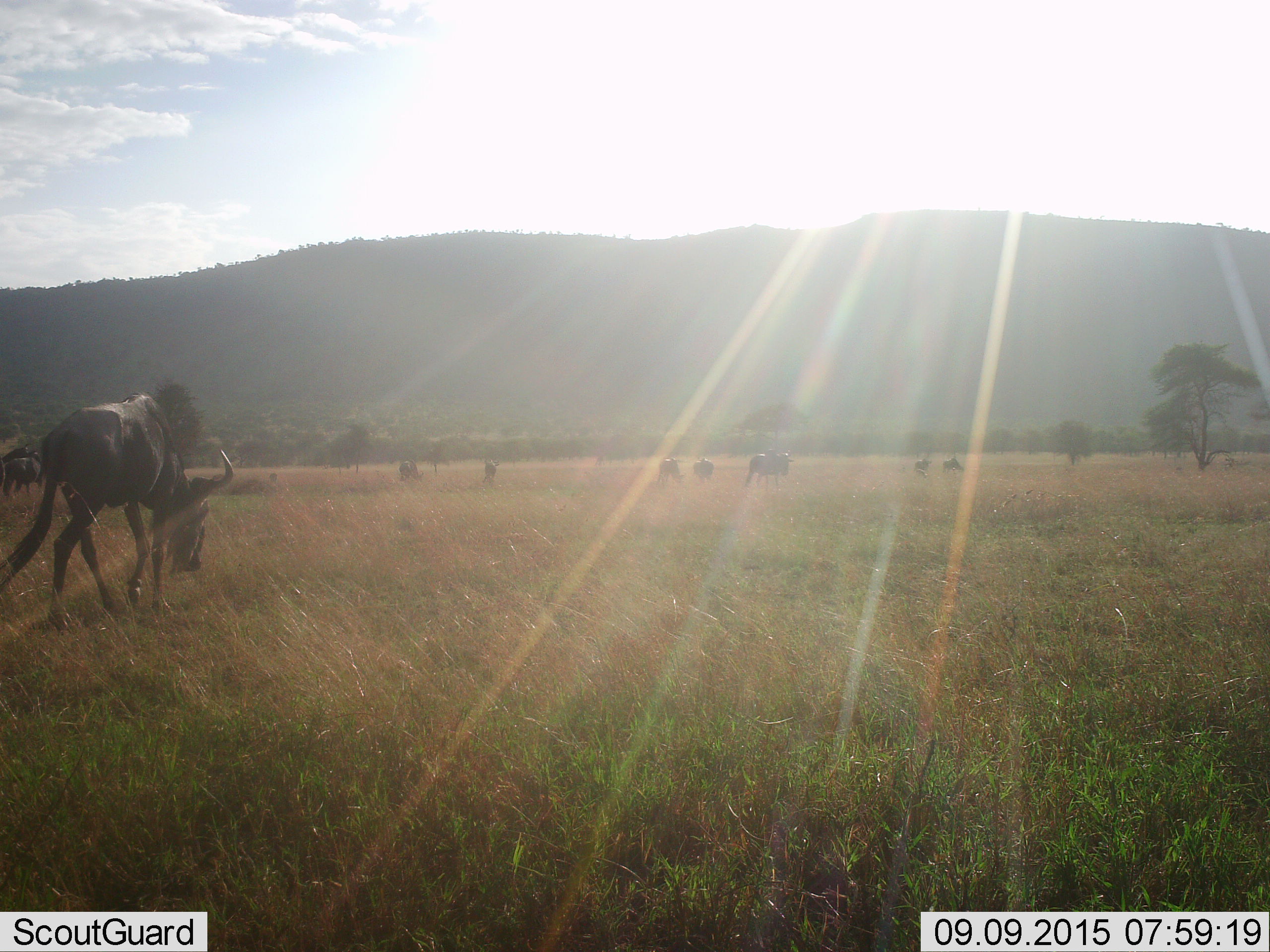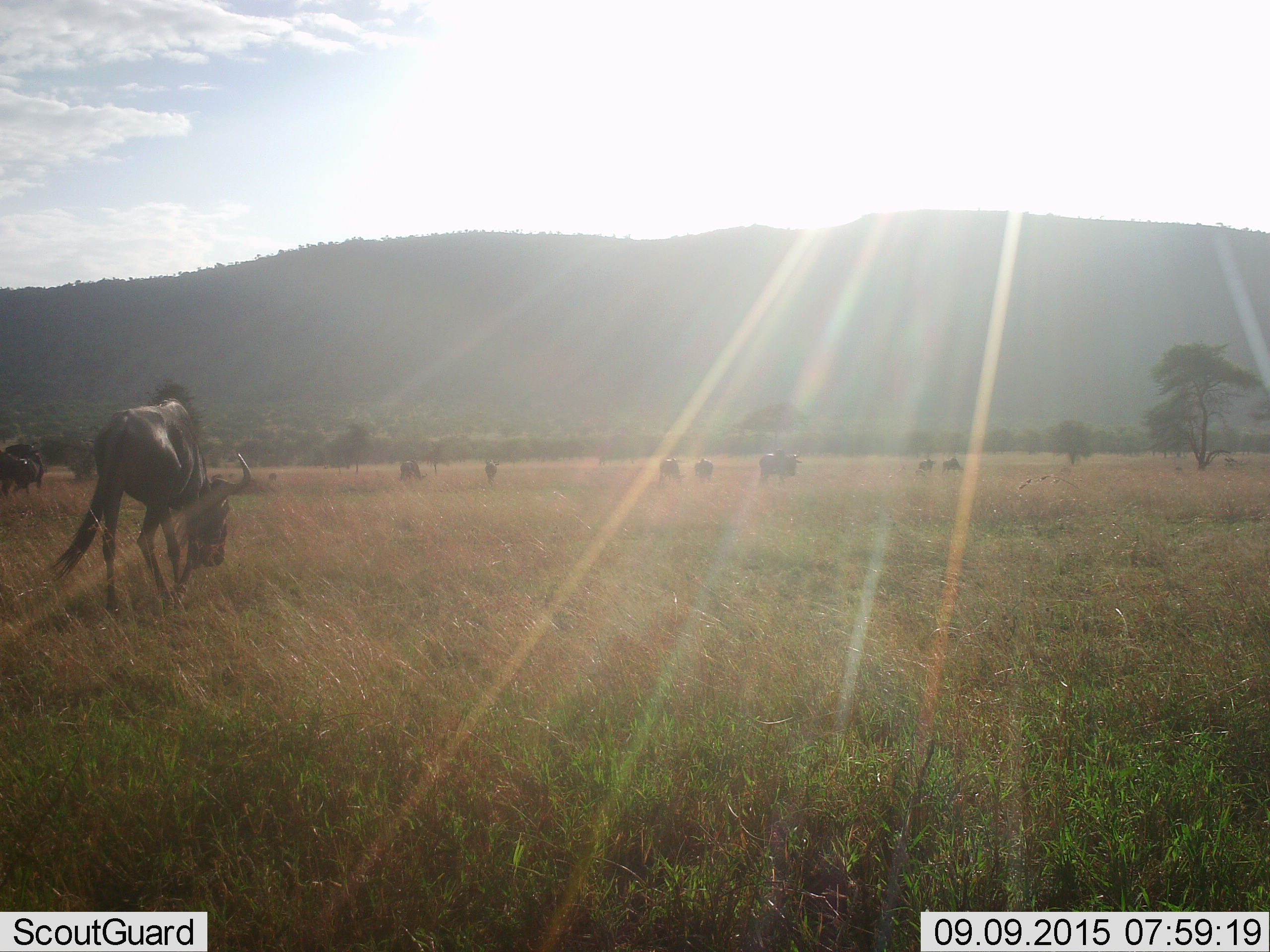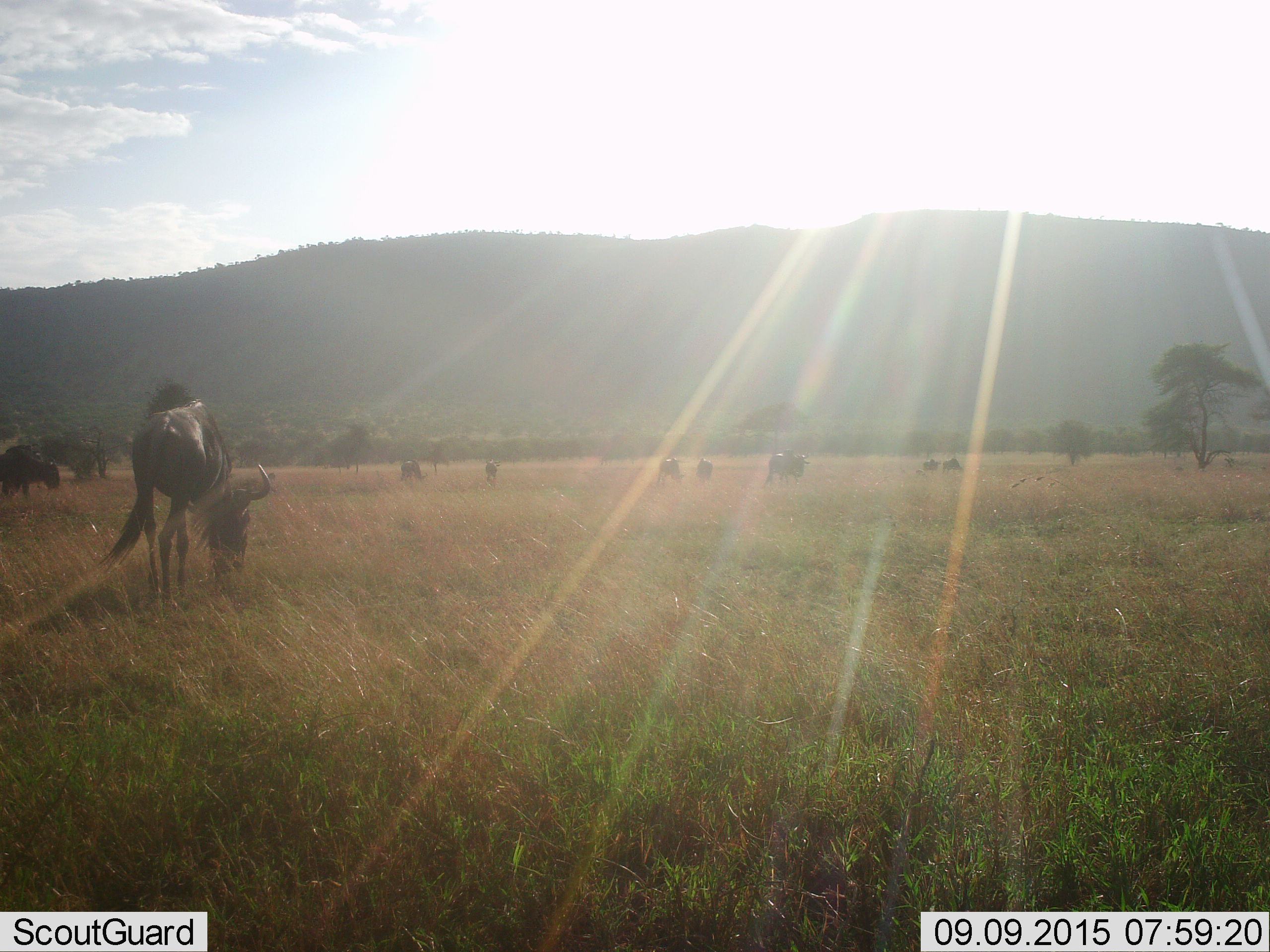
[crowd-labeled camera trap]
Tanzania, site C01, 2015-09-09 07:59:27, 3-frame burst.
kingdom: Animalia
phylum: Chordata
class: Mammalia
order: Artiodactyla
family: Bovidae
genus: Connochaetes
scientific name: Connochaetes taurinus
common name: blue wildebeest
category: wildebeest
Wildebeest (blue wildebeest) (Connochaetes taurinus), count 9. Behavior (volunteer vote fractions): standing 33%, resting 6%, moving 78%, interacting 0%. Young present (vote fraction): 6%. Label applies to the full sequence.